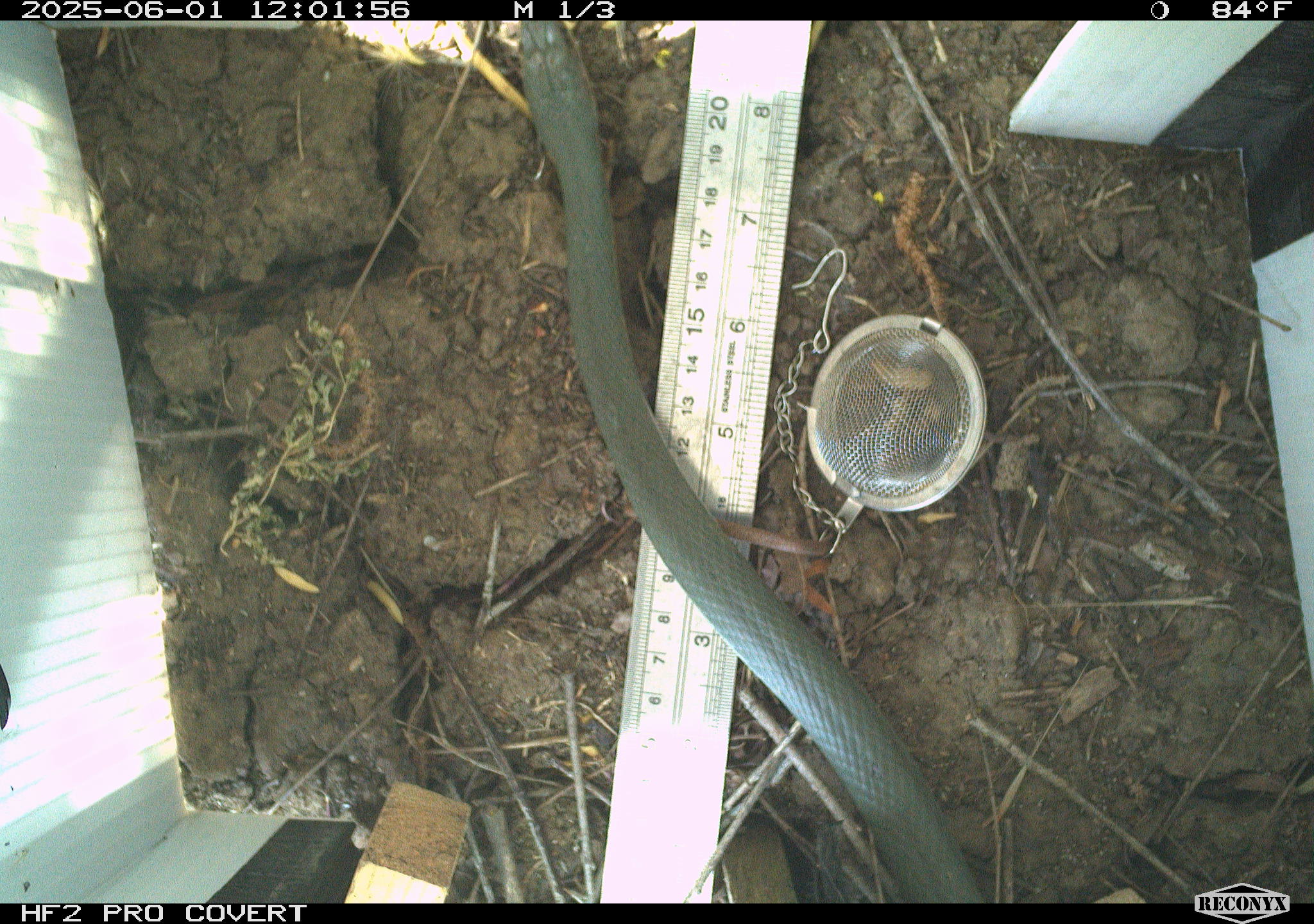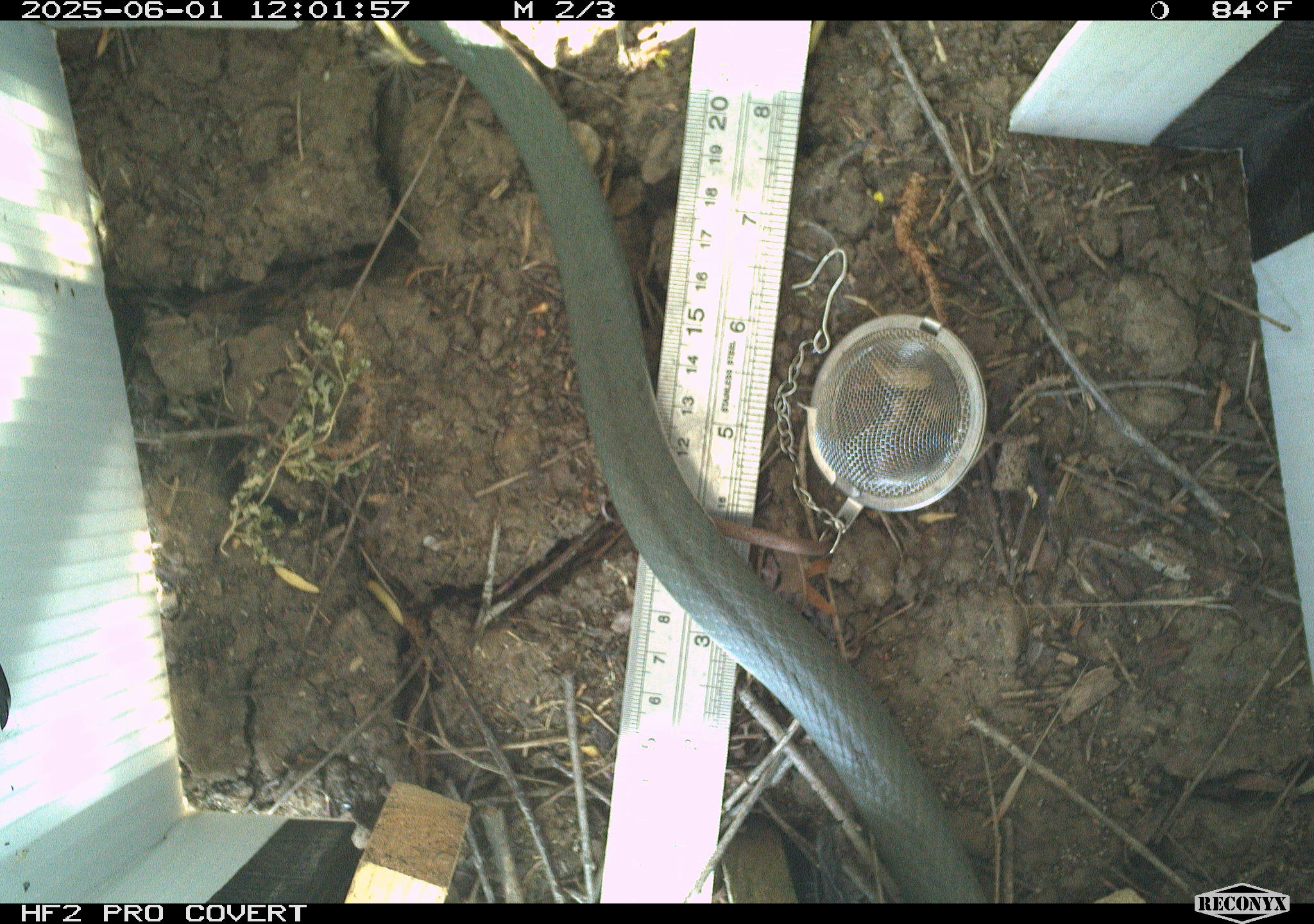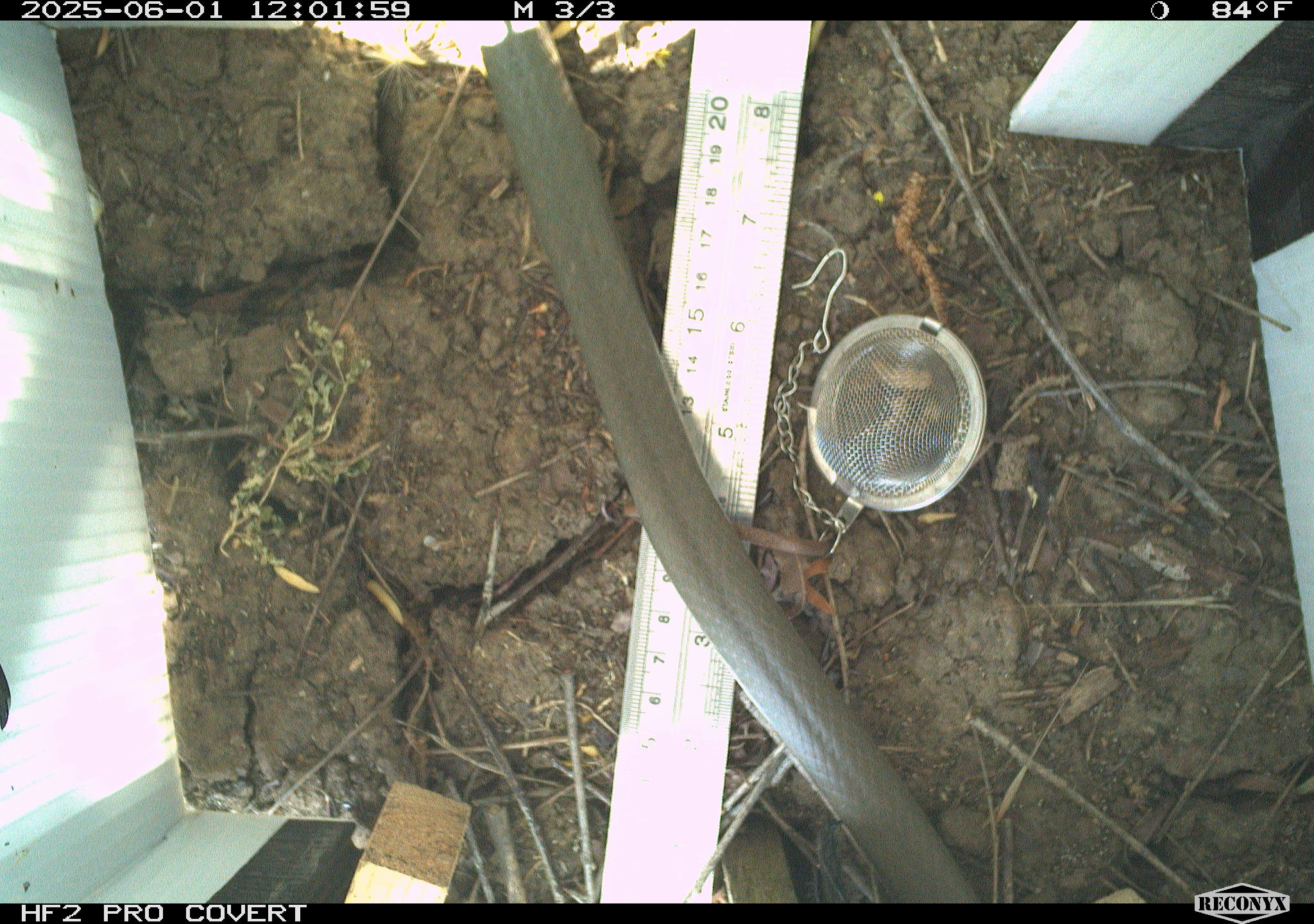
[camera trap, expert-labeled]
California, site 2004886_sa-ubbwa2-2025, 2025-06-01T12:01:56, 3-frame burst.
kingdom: Animalia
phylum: Chordata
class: Reptilia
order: Squamata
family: Colubridae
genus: Coluber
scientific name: Coluber constrictor mormon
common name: western yellow-bellied racer